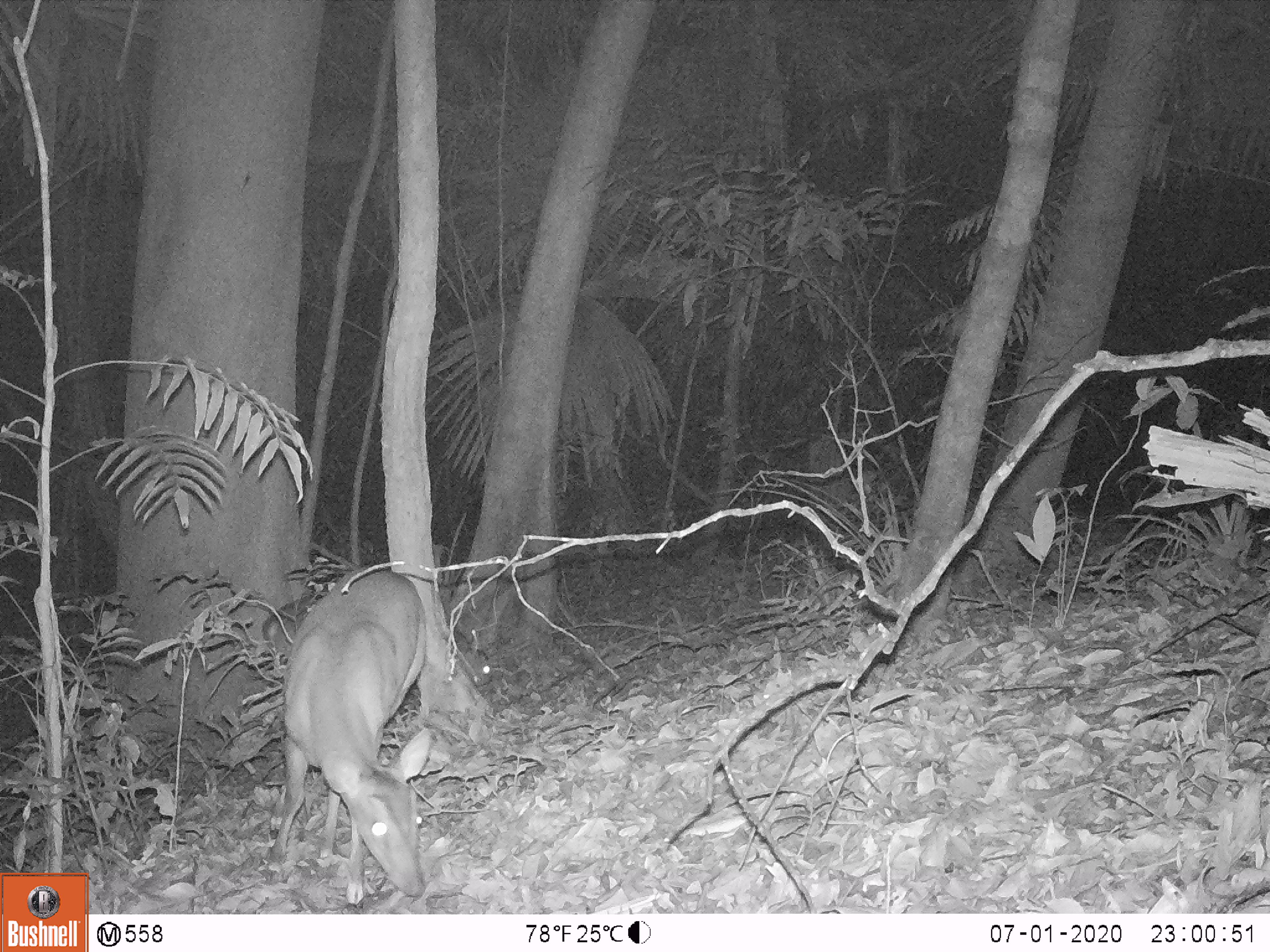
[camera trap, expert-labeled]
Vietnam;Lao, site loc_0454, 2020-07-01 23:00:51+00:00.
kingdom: Animalia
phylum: Chordata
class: Mammalia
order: Artiodactyla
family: Cervidae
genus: Muntiacus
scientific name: Muntiacus vuquangensis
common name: large-antlered muntjac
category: large antlered muntjac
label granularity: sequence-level